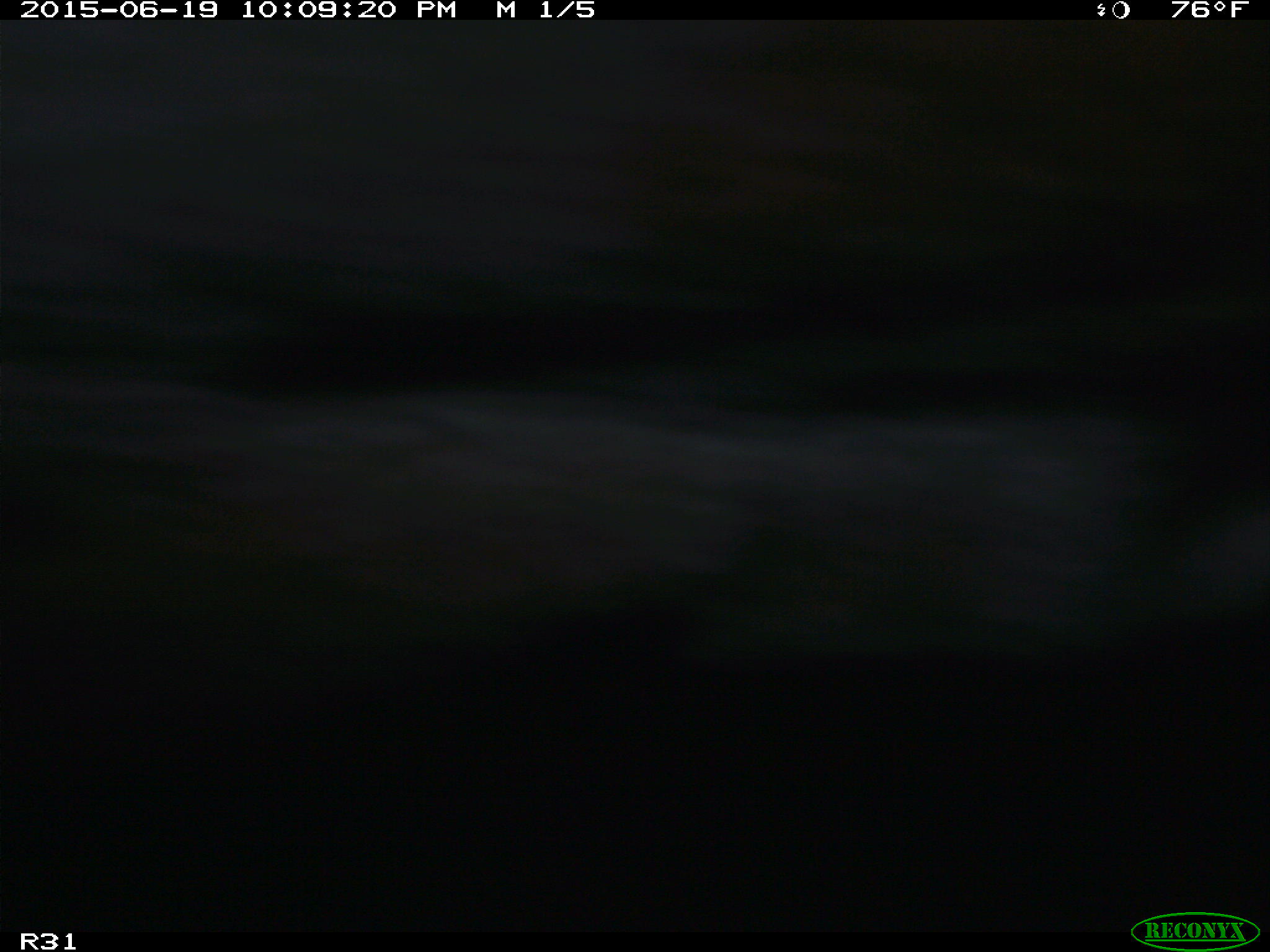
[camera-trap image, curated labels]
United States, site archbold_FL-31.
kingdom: Animalia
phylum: Chordata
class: Mammalia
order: Artiodactyla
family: Bovidae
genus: Bos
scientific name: Bos taurus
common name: domestic cow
Bos taurus (domestic cow).